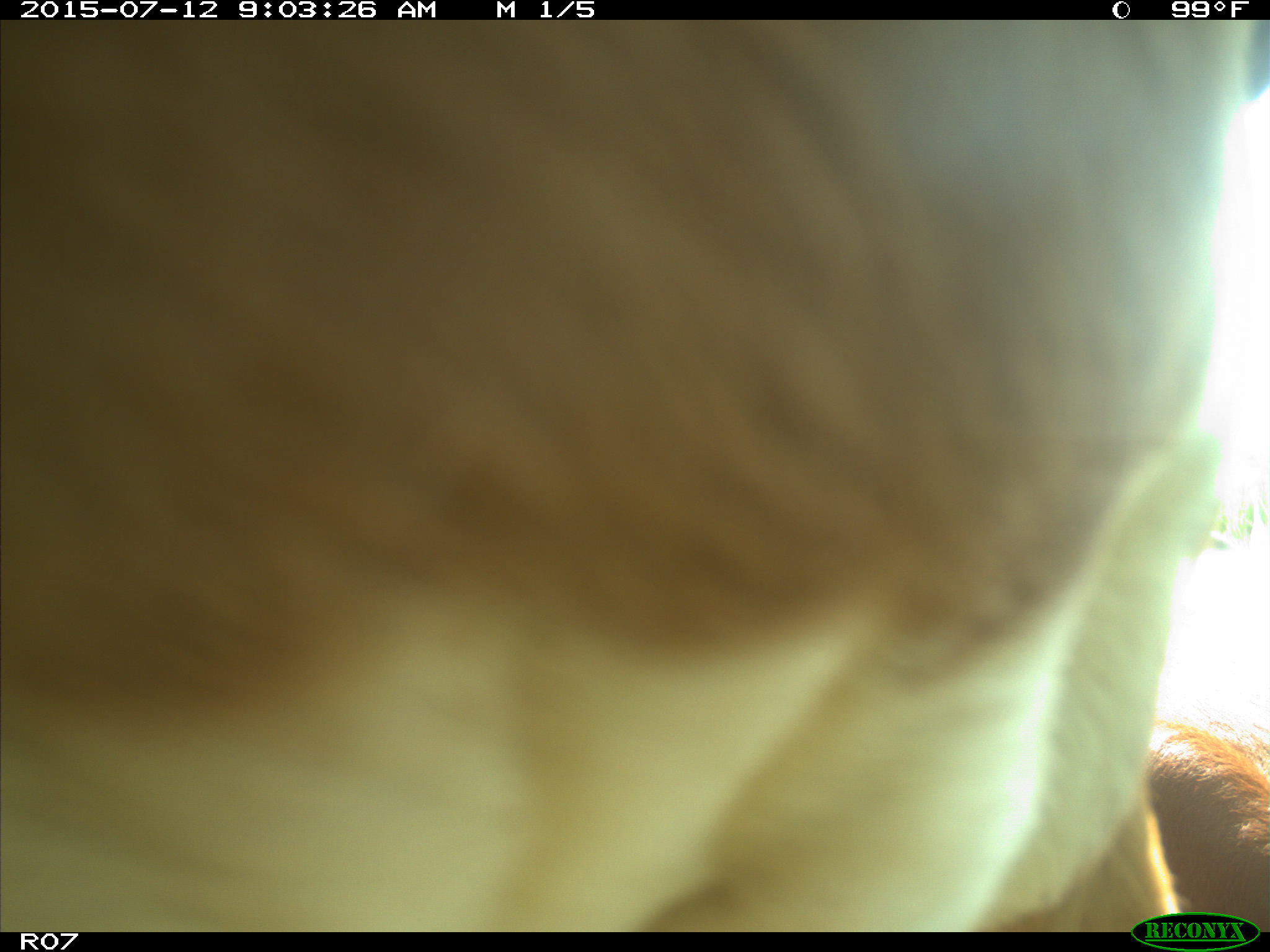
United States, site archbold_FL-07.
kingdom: Animalia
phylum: Chordata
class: Mammalia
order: Artiodactyla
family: Bovidae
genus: Bos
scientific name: Bos taurus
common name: domestic cow